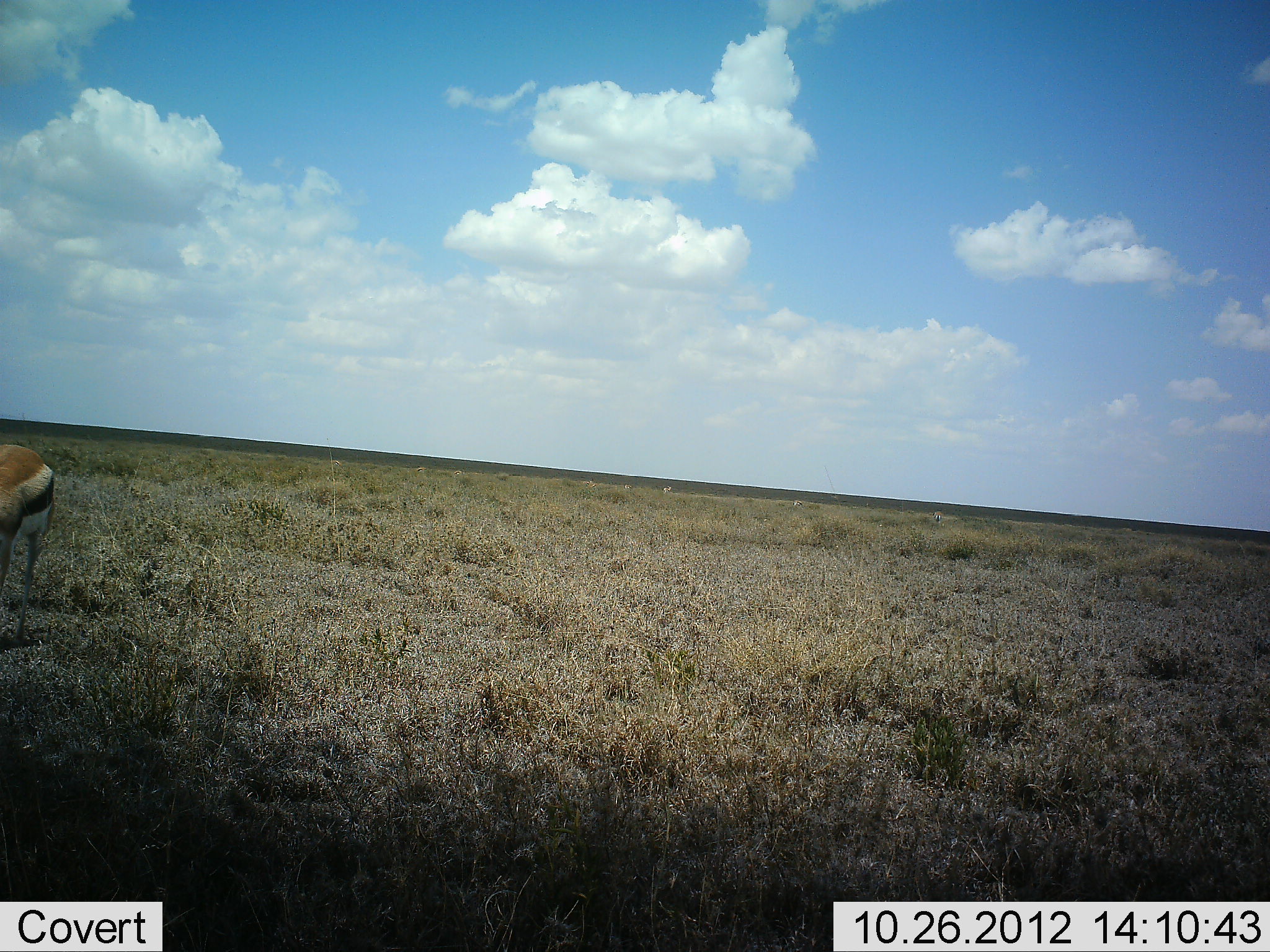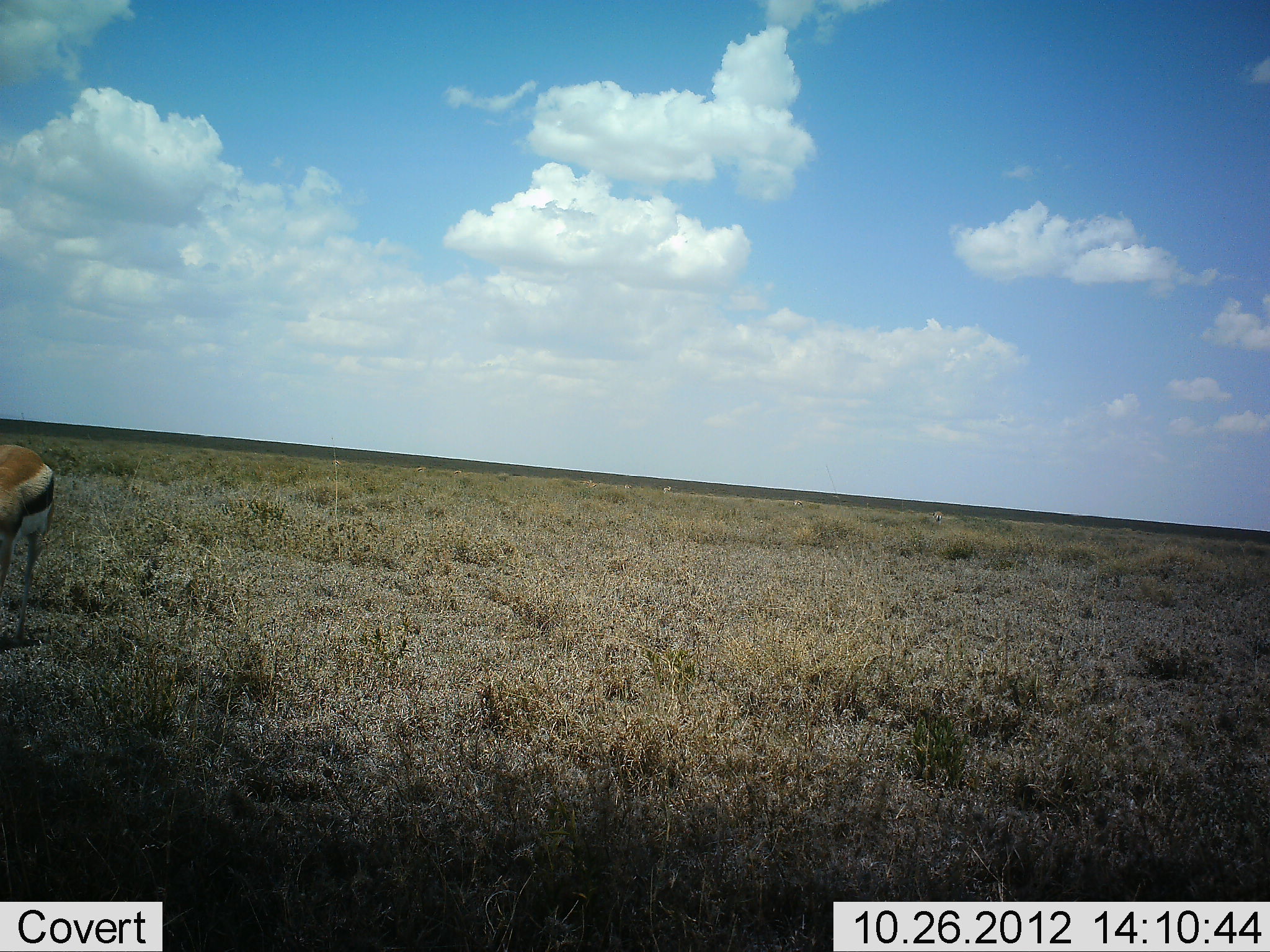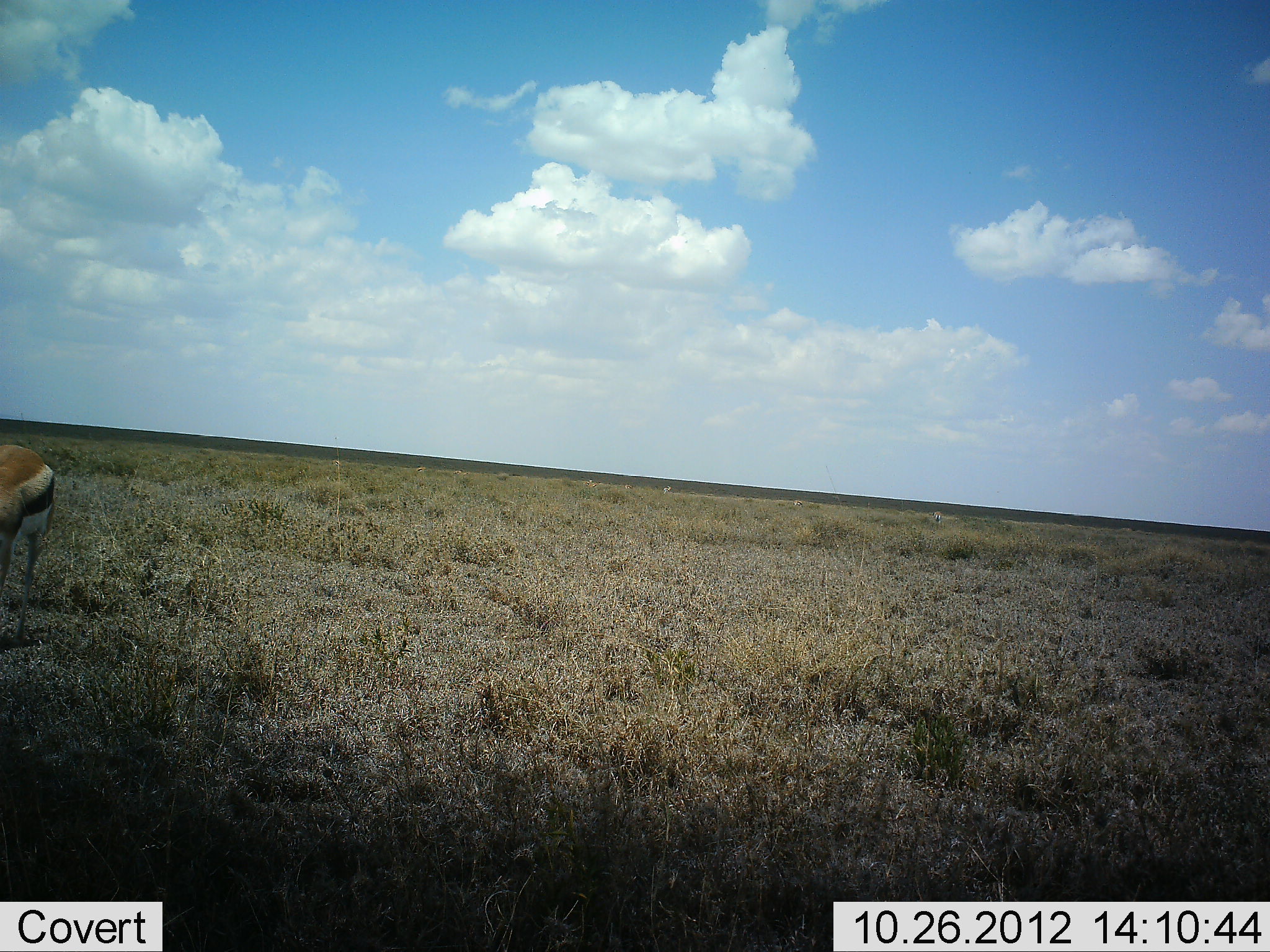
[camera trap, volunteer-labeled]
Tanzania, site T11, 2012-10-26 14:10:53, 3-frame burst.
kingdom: Animalia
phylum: Chordata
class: Mammalia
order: Artiodactyla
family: Bovidae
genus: Eudorcas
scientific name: Eudorcas thomsonii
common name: thomson's gazelle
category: gazellethomsons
Gazellethomsons (thomson's gazelle) (Eudorcas thomsonii), count 1. Behavior (volunteer vote fractions): standing 80%, resting 0%, moving 0%, interacting 0%. Young present (vote fraction): 0%. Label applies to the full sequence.